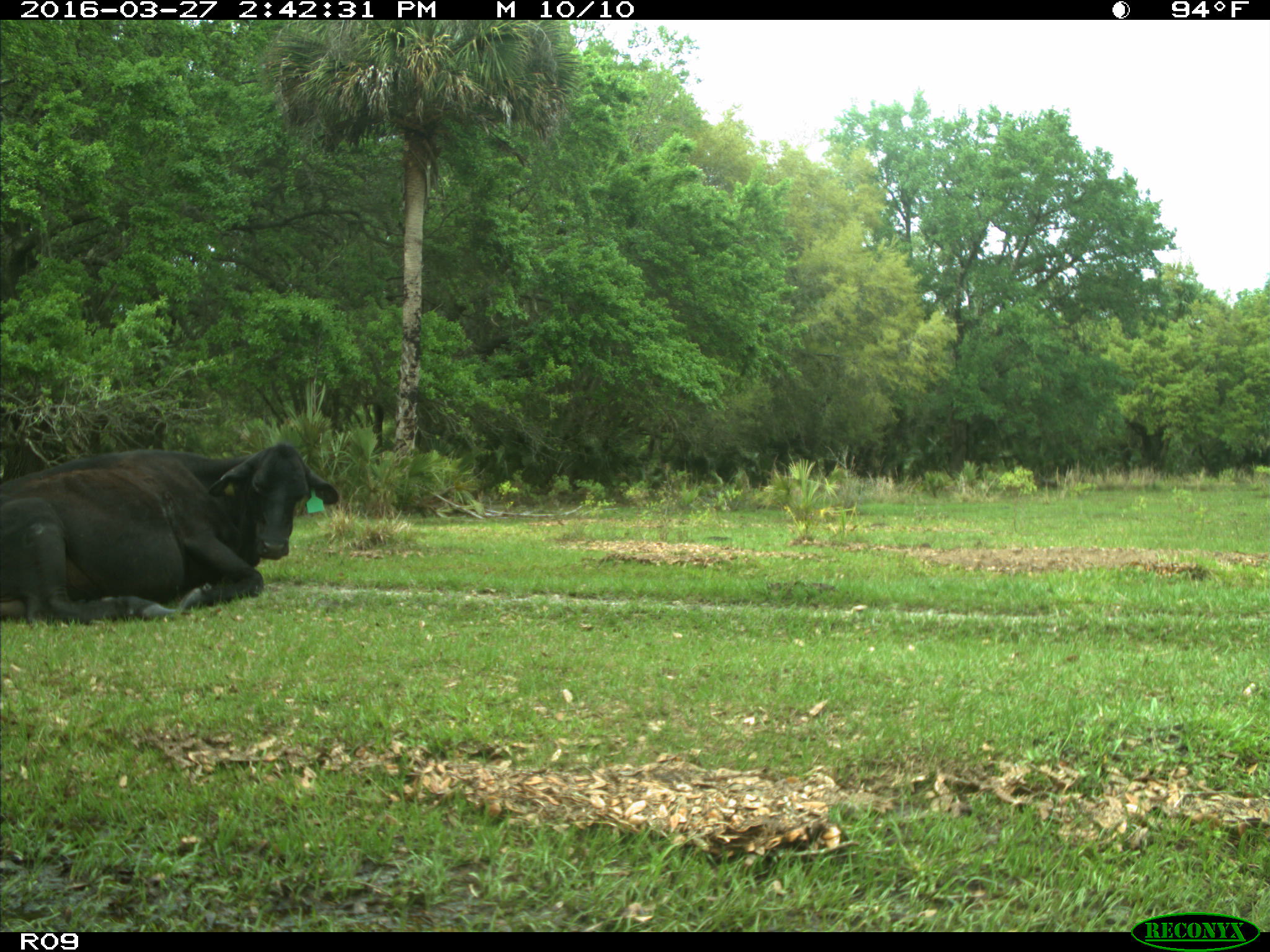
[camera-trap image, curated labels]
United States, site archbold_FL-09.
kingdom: Animalia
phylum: Chordata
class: Mammalia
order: Artiodactyla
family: Bovidae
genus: Bos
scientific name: Bos taurus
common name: domestic cow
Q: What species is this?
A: Bos taurus (domestic cow).